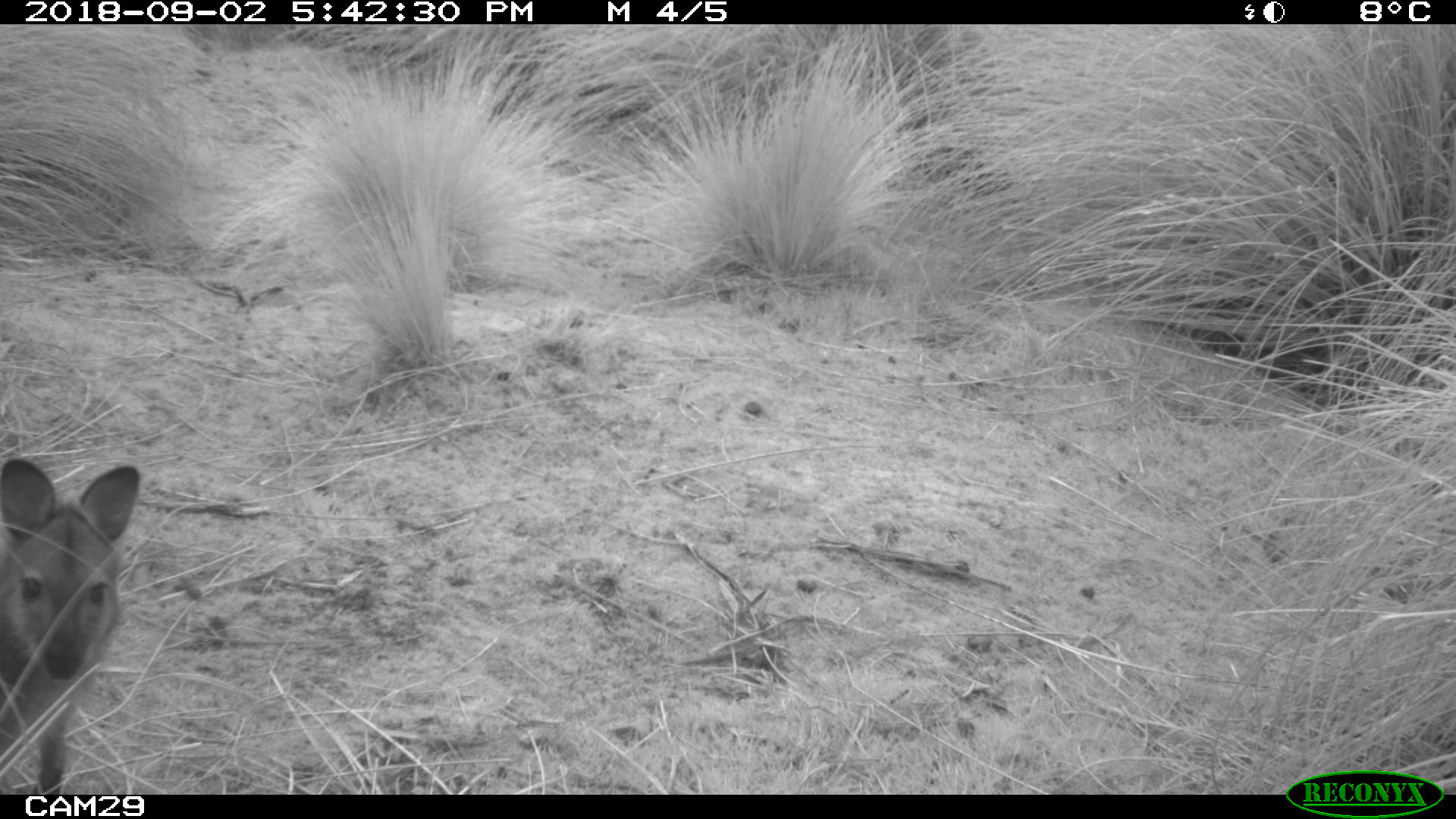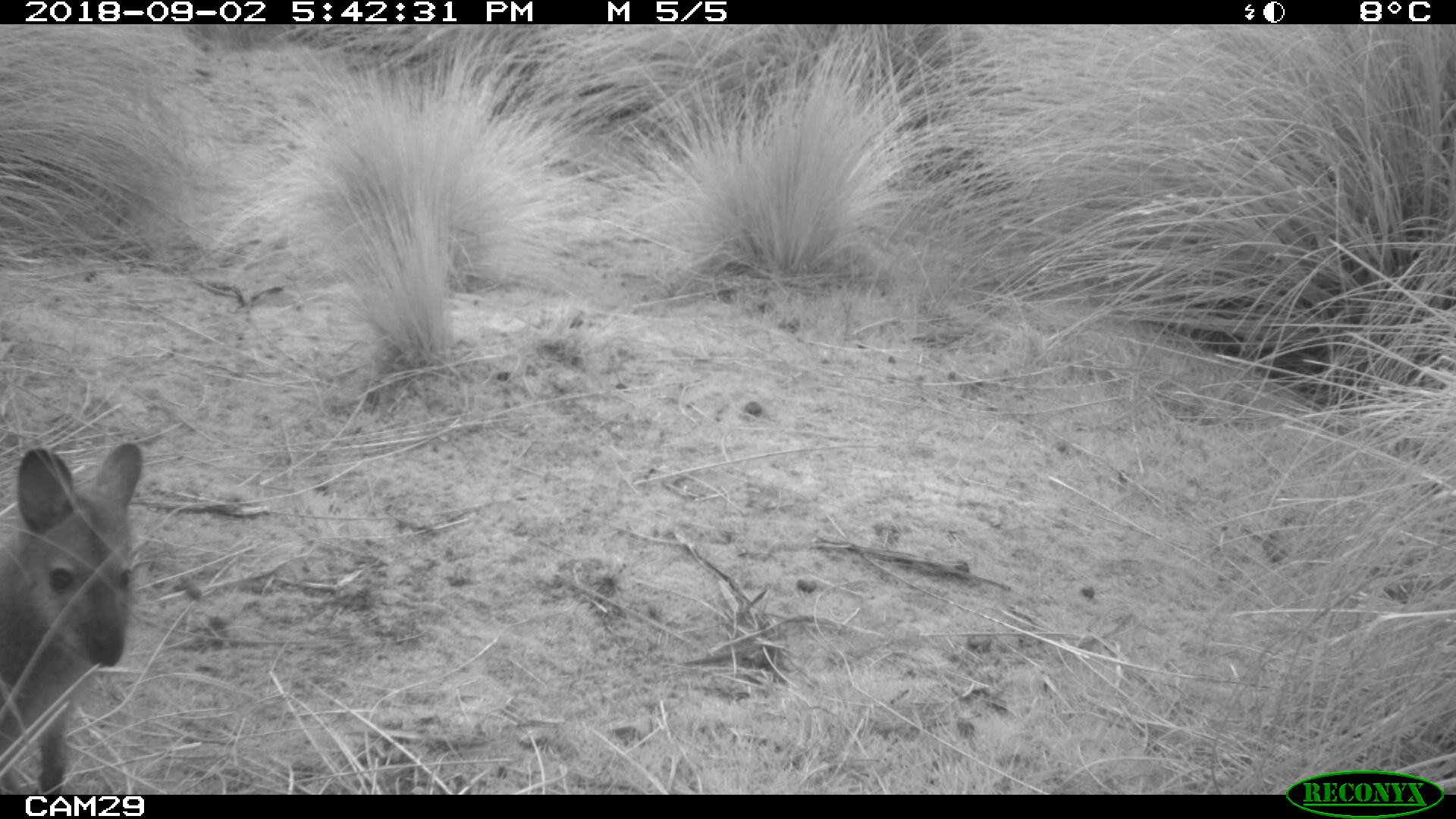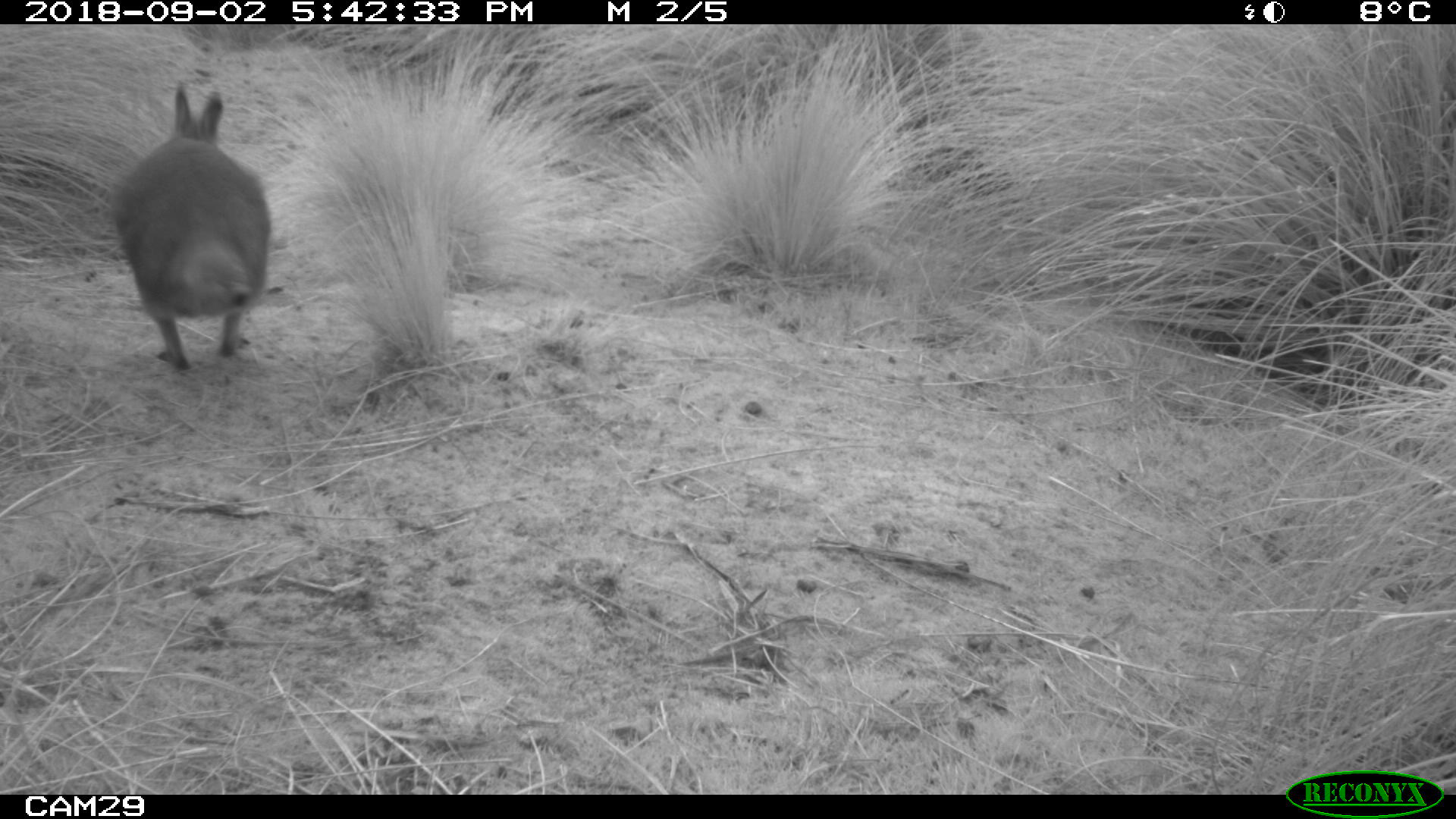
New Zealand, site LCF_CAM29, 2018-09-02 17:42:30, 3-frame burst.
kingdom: Animalia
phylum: Chordata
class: Mammalia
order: Diprotodontia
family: Macropodidae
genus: Notamacropus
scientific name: Notamacropus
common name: wallaby